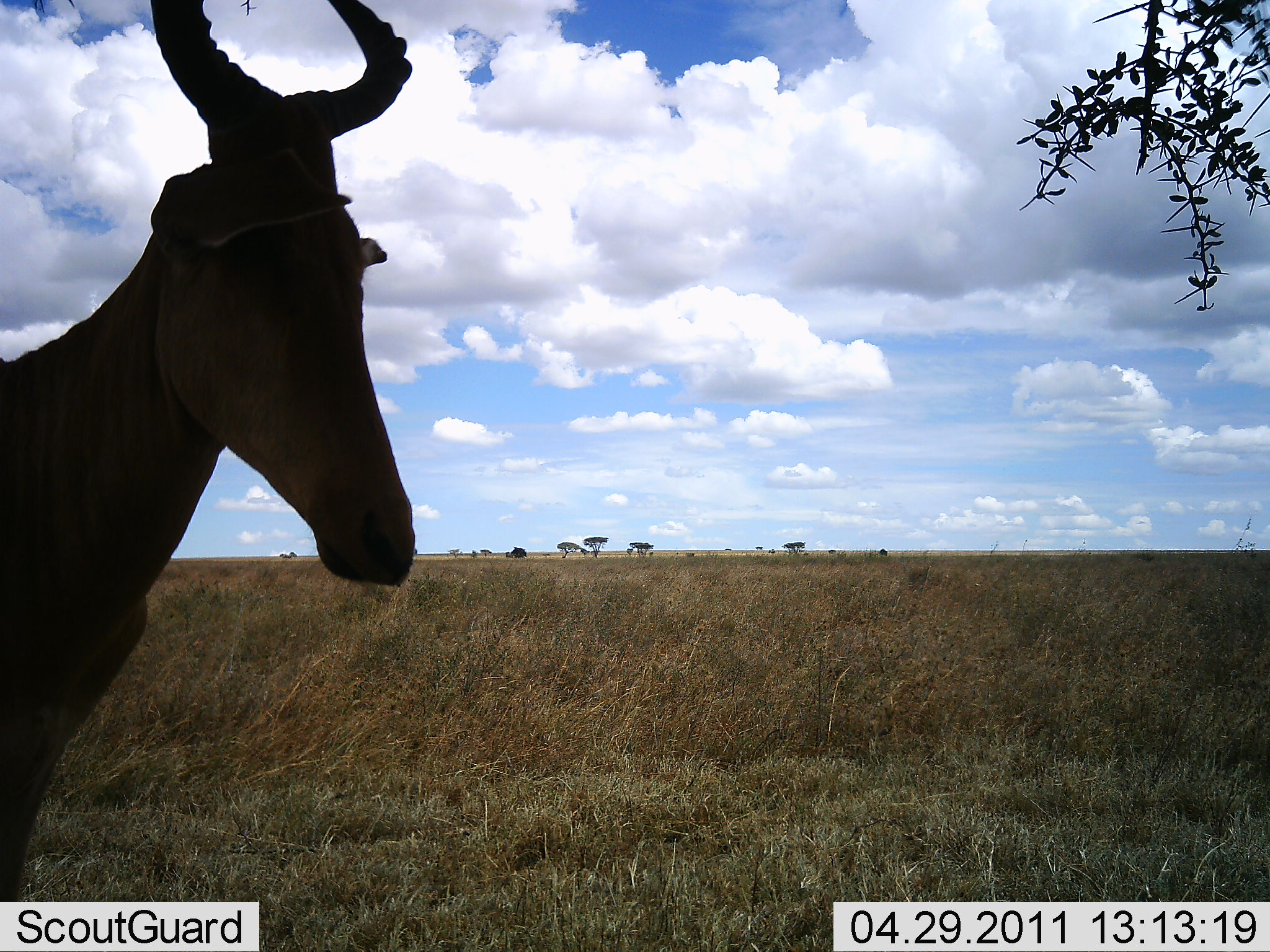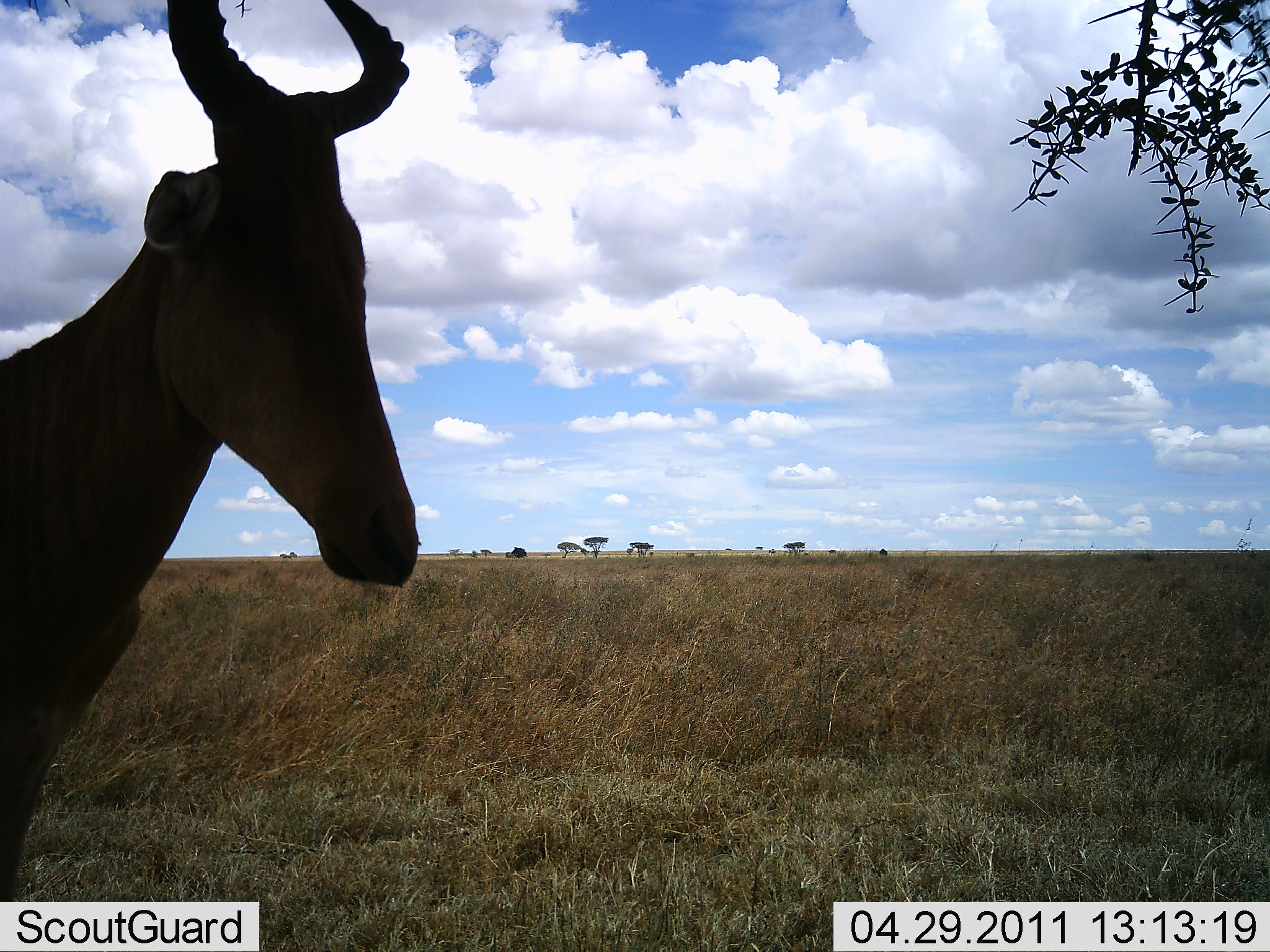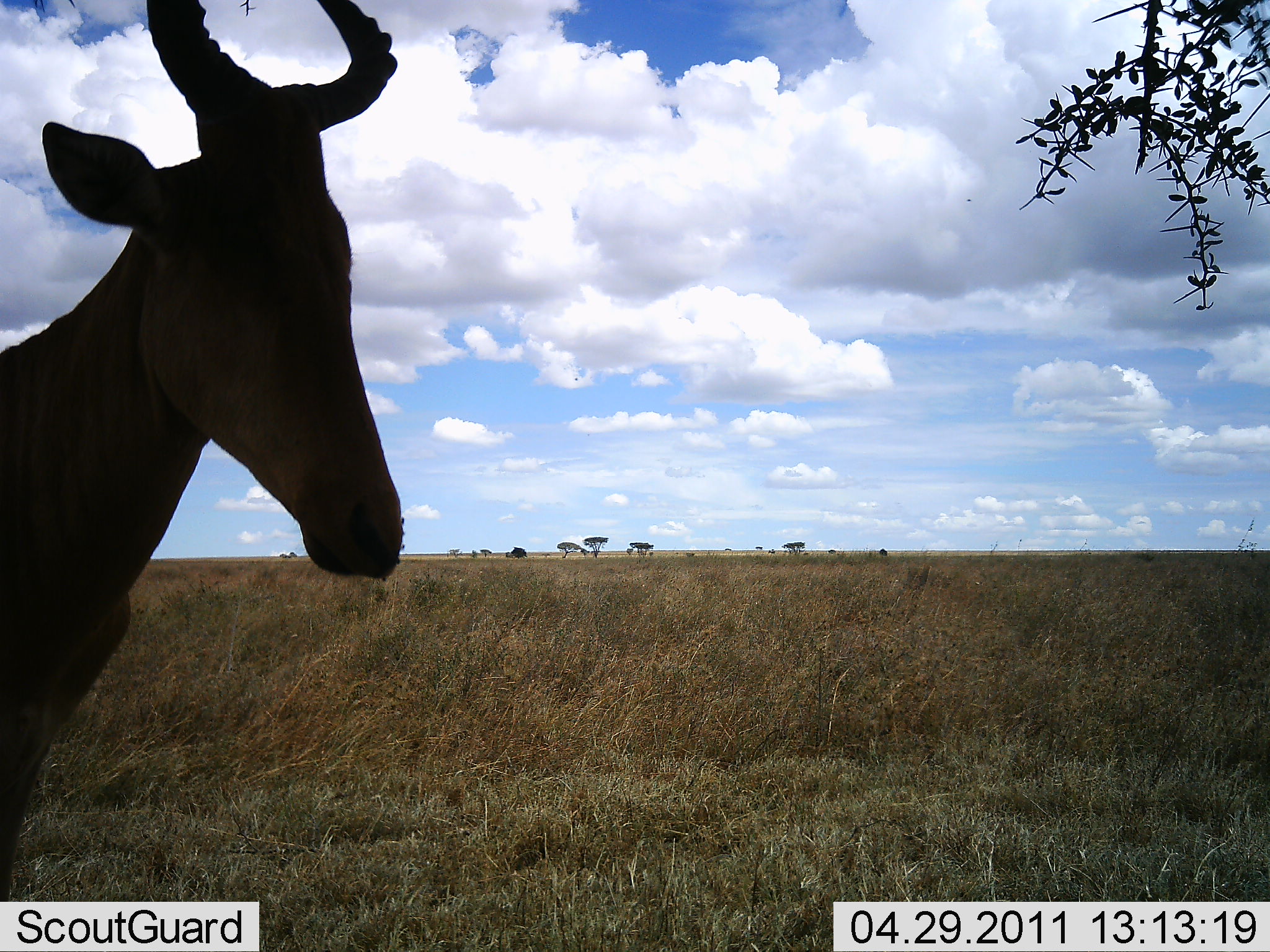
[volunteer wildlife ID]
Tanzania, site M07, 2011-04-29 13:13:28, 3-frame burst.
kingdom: Animalia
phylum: Chordata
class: Mammalia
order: Artiodactyla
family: Bovidae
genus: Alcelaphus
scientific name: Alcelaphus buselaphus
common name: hartebeest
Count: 1.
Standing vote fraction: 100%.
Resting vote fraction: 0%.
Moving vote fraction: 0%.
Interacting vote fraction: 0%.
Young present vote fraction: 0%.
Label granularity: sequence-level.